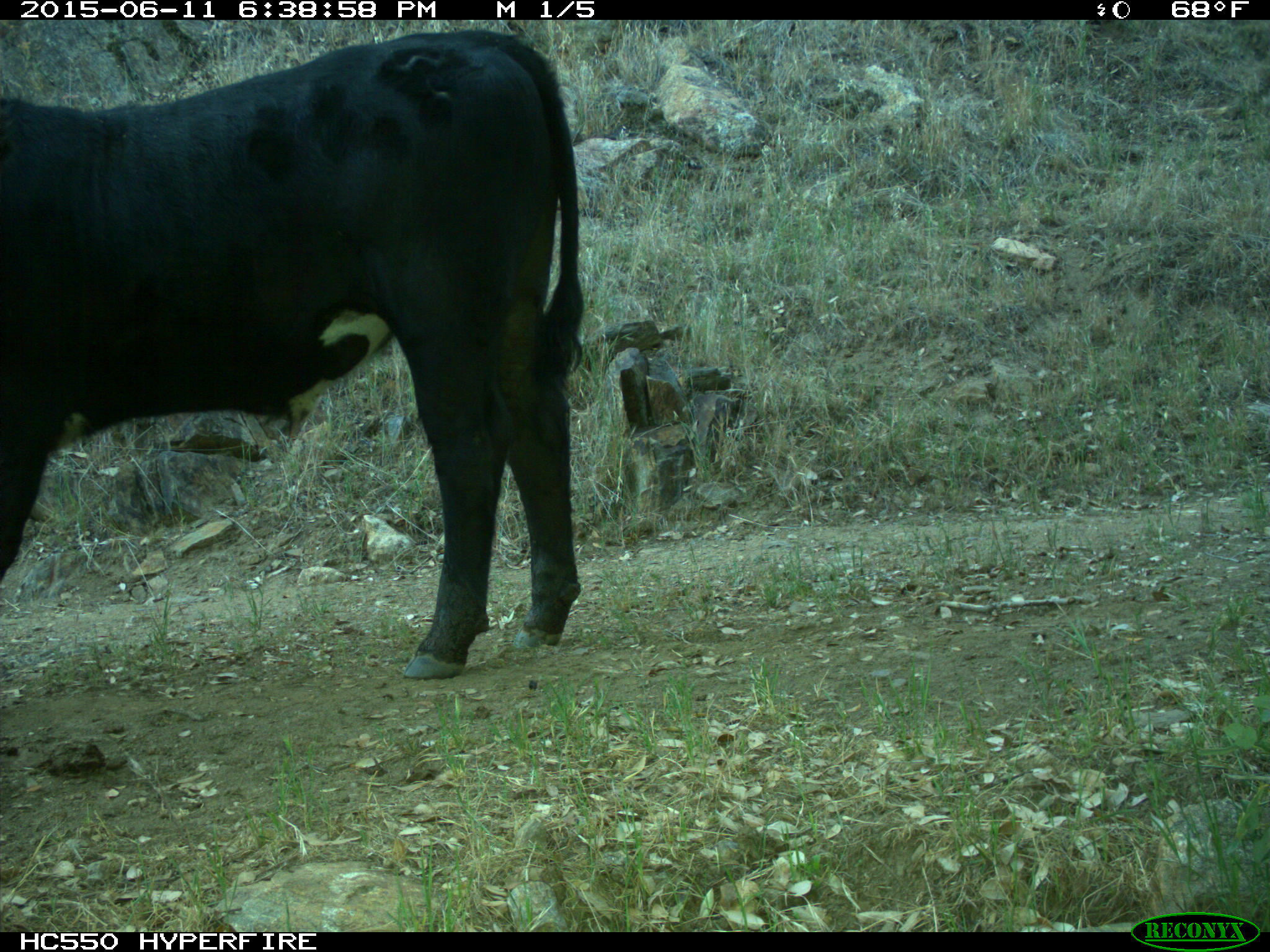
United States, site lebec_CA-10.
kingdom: Animalia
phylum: Chordata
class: Mammalia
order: Artiodactyla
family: Bovidae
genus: Bos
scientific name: Bos taurus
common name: domestic cow